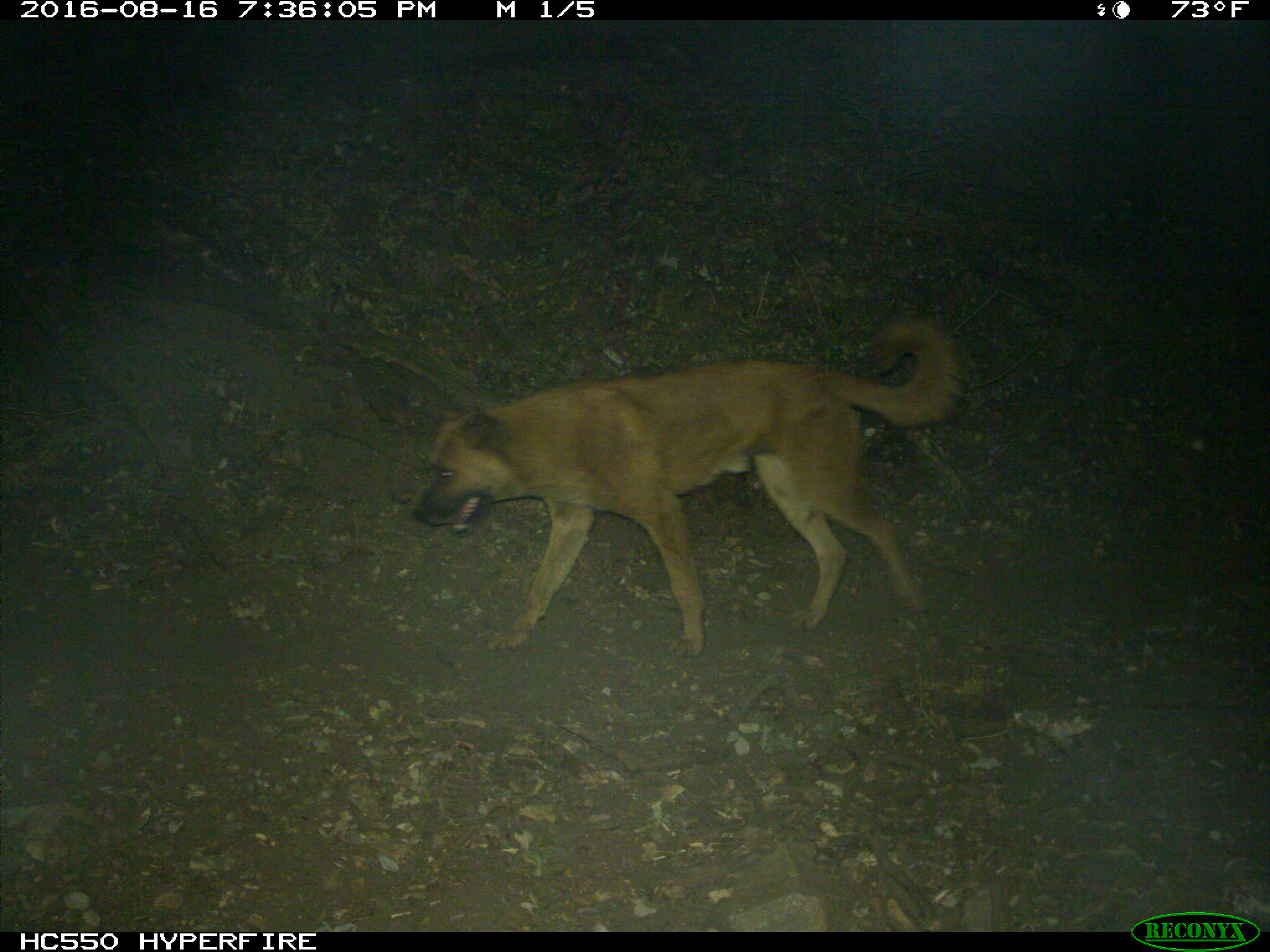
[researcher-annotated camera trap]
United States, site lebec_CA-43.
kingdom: Animalia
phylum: Chordata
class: Mammalia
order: Carnivora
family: Canidae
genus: Canis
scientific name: Canis familiaris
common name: domestic dog